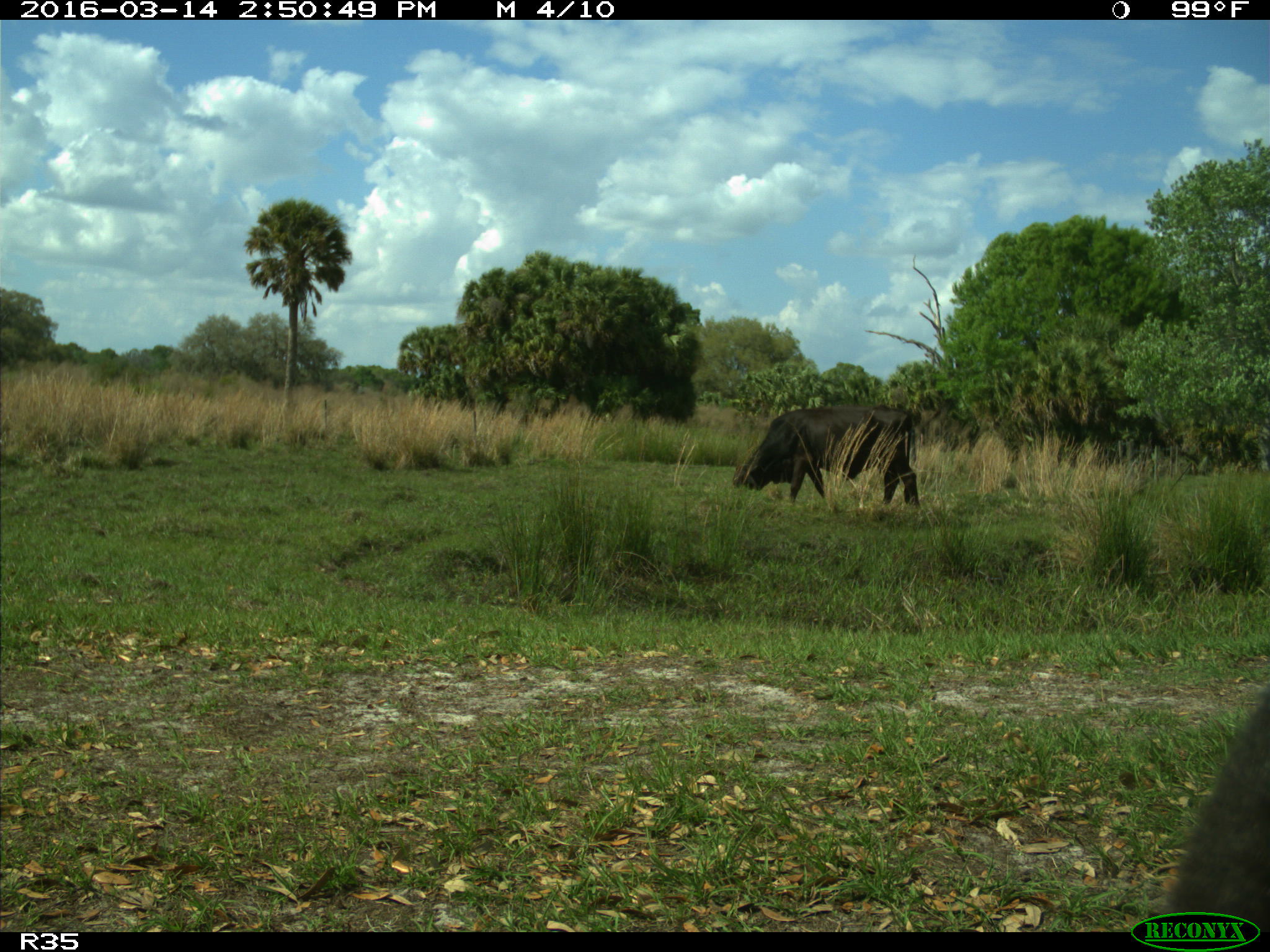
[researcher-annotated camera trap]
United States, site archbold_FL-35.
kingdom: Animalia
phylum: Chordata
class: Mammalia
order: Artiodactyla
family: Bovidae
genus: Bos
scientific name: Bos taurus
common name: domestic cow